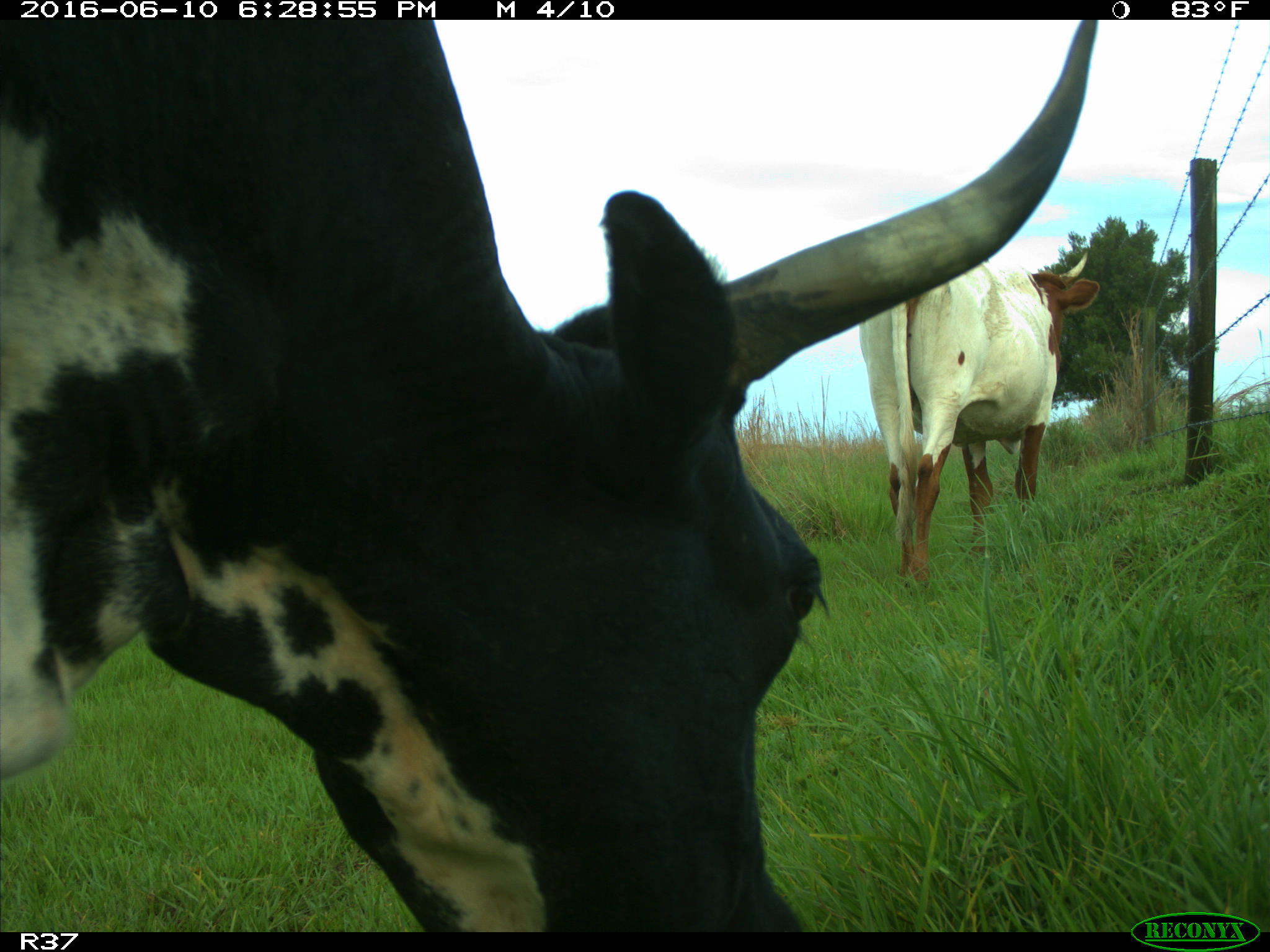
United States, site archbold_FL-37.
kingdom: Animalia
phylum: Chordata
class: Mammalia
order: Artiodactyla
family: Bovidae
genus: Bos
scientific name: Bos taurus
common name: domestic cow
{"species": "Bos taurus (domestic cow)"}